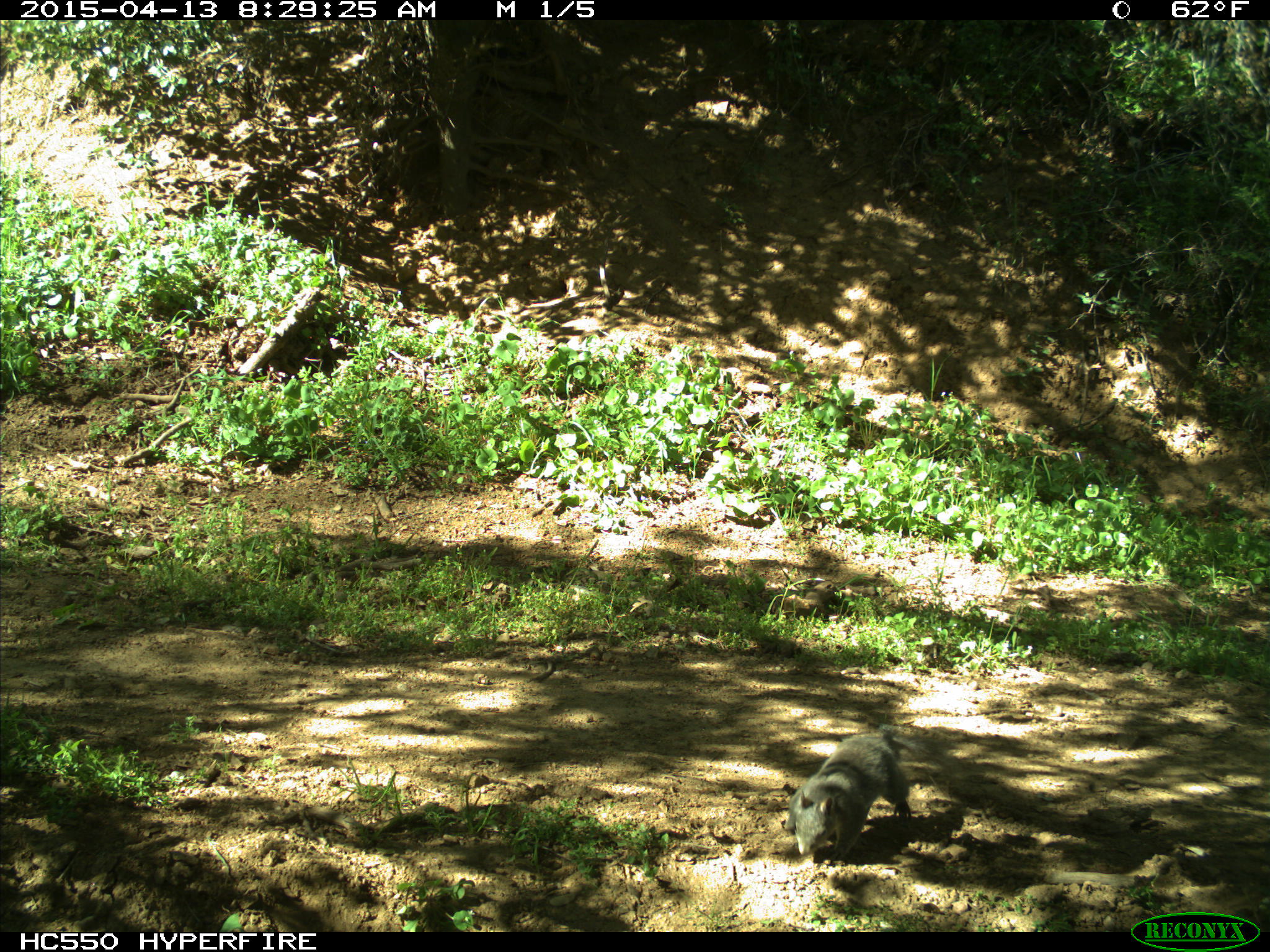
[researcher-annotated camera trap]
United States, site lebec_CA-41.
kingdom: Animalia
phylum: Chordata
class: Mammalia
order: Rodentia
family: Sciuridae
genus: Sciurus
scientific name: Sciurus carolinensis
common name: eastern gray squirrel